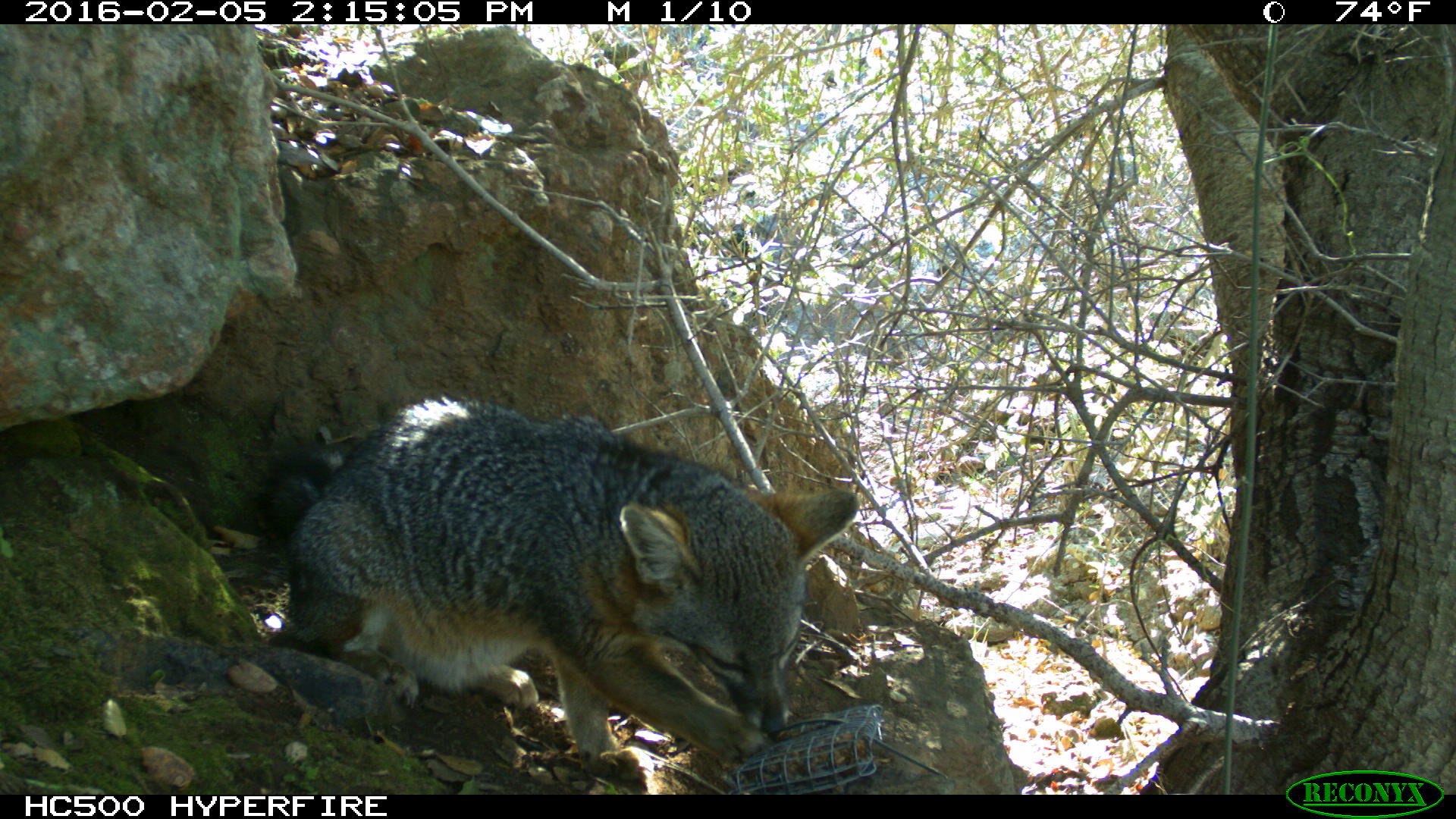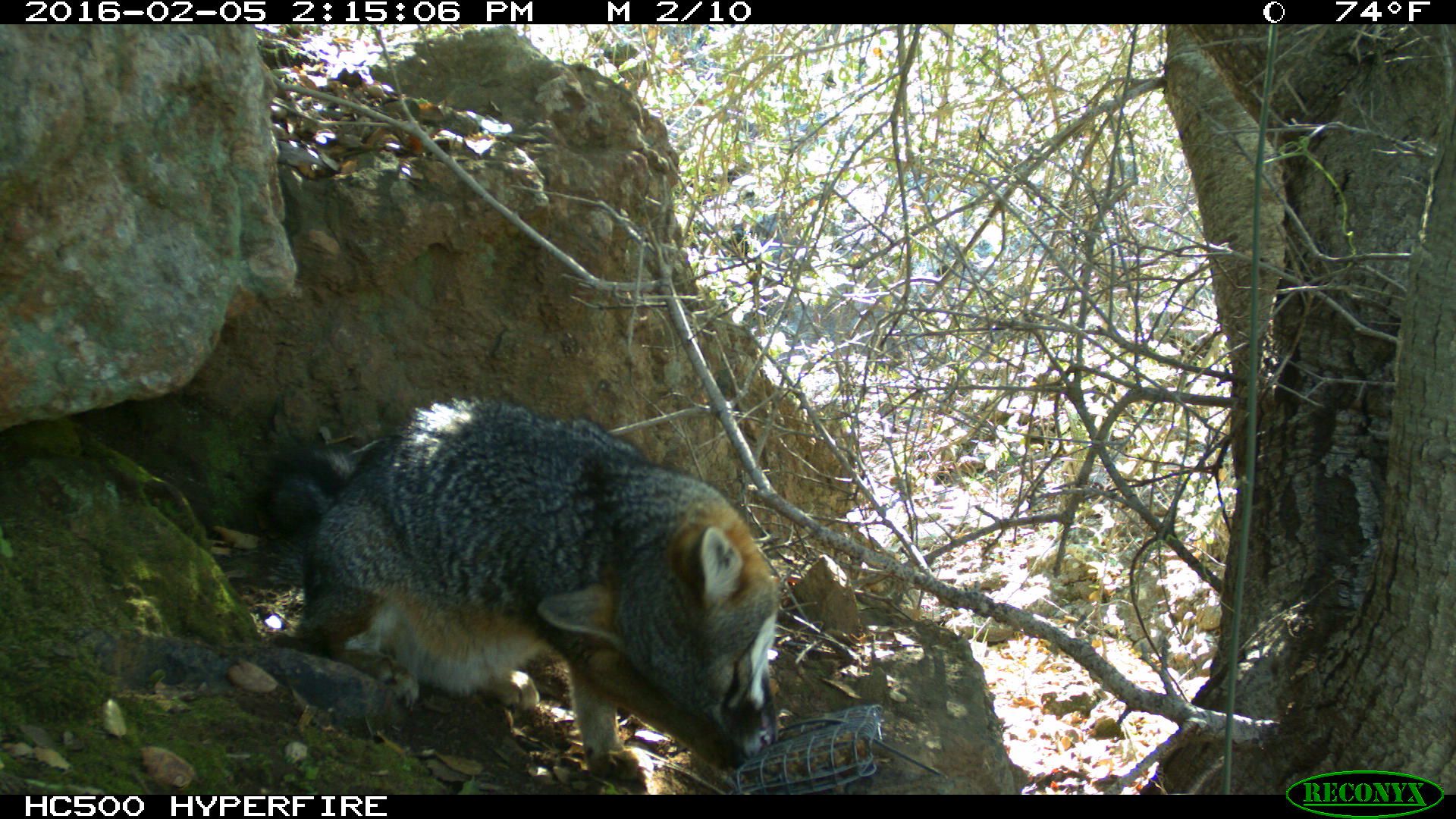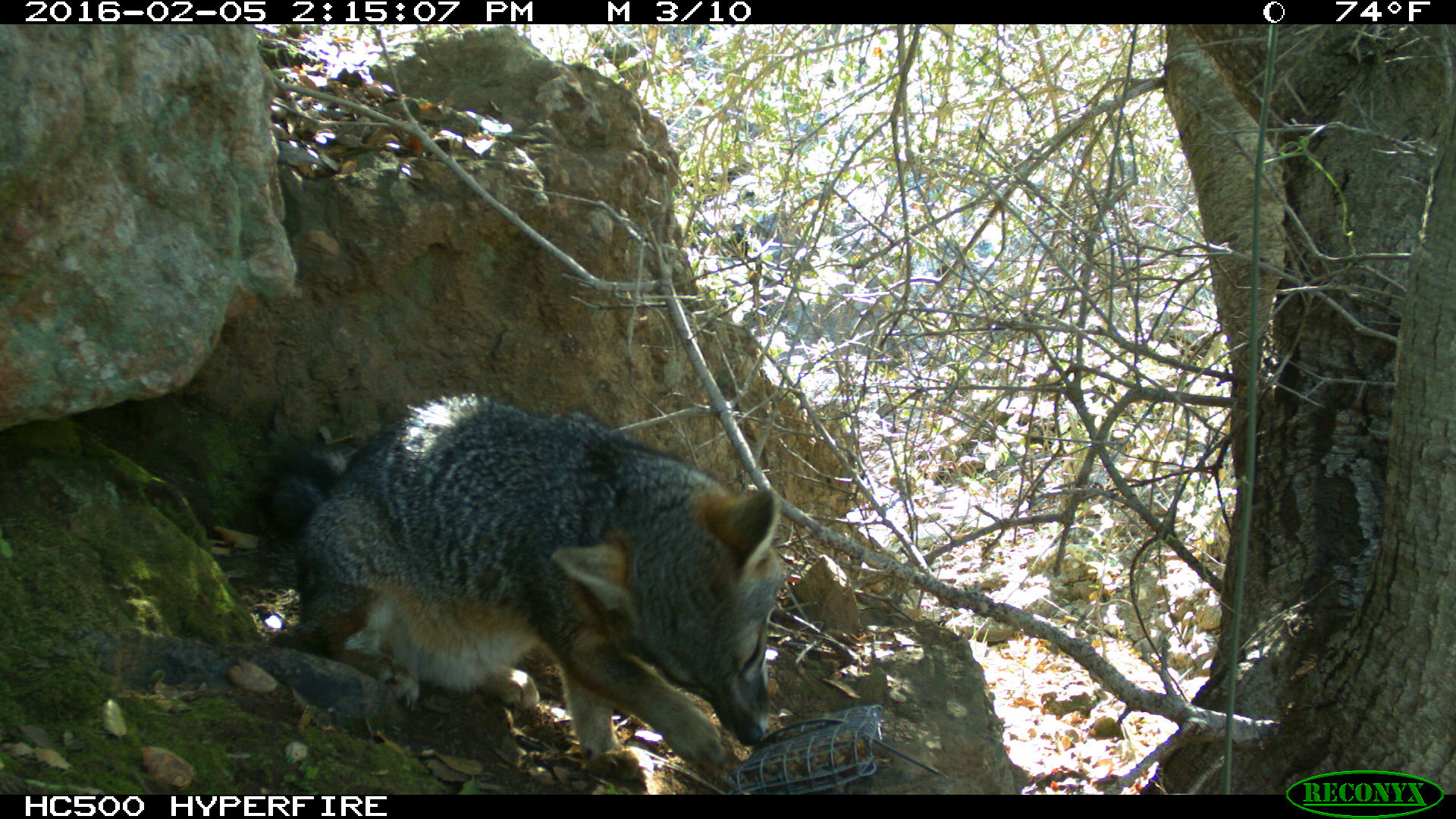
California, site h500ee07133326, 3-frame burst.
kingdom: Animalia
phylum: Chordata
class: Mammalia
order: Carnivora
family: Canidae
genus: Urocyon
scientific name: Urocyon littoralis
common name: island fox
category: fox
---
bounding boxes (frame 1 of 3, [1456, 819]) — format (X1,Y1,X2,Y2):
fox: (268,390,860,780)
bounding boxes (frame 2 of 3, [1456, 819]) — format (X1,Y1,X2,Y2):
fox: (259,398,785,786)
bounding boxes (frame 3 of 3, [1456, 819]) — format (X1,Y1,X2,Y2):
fox: (263,392,784,778)